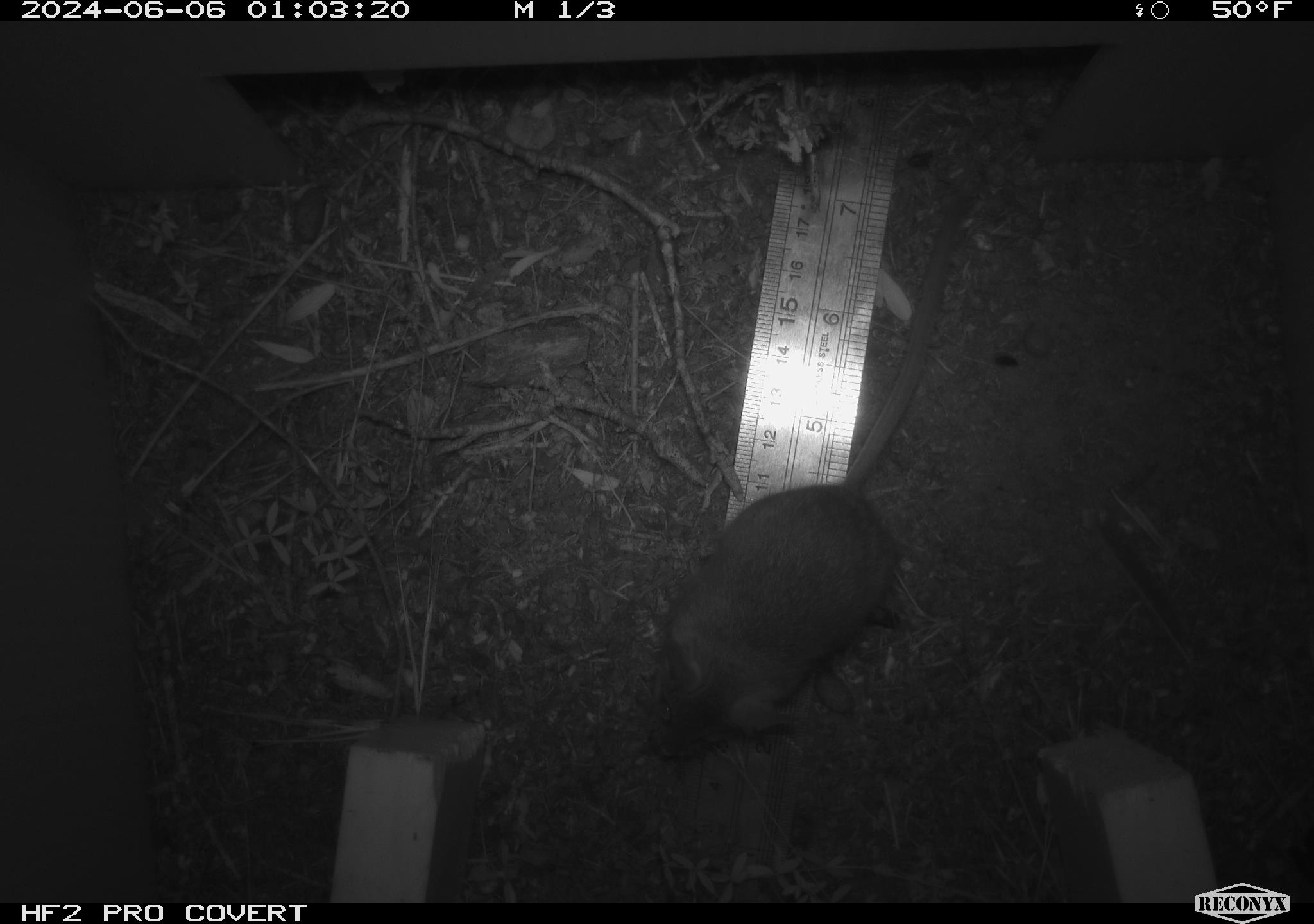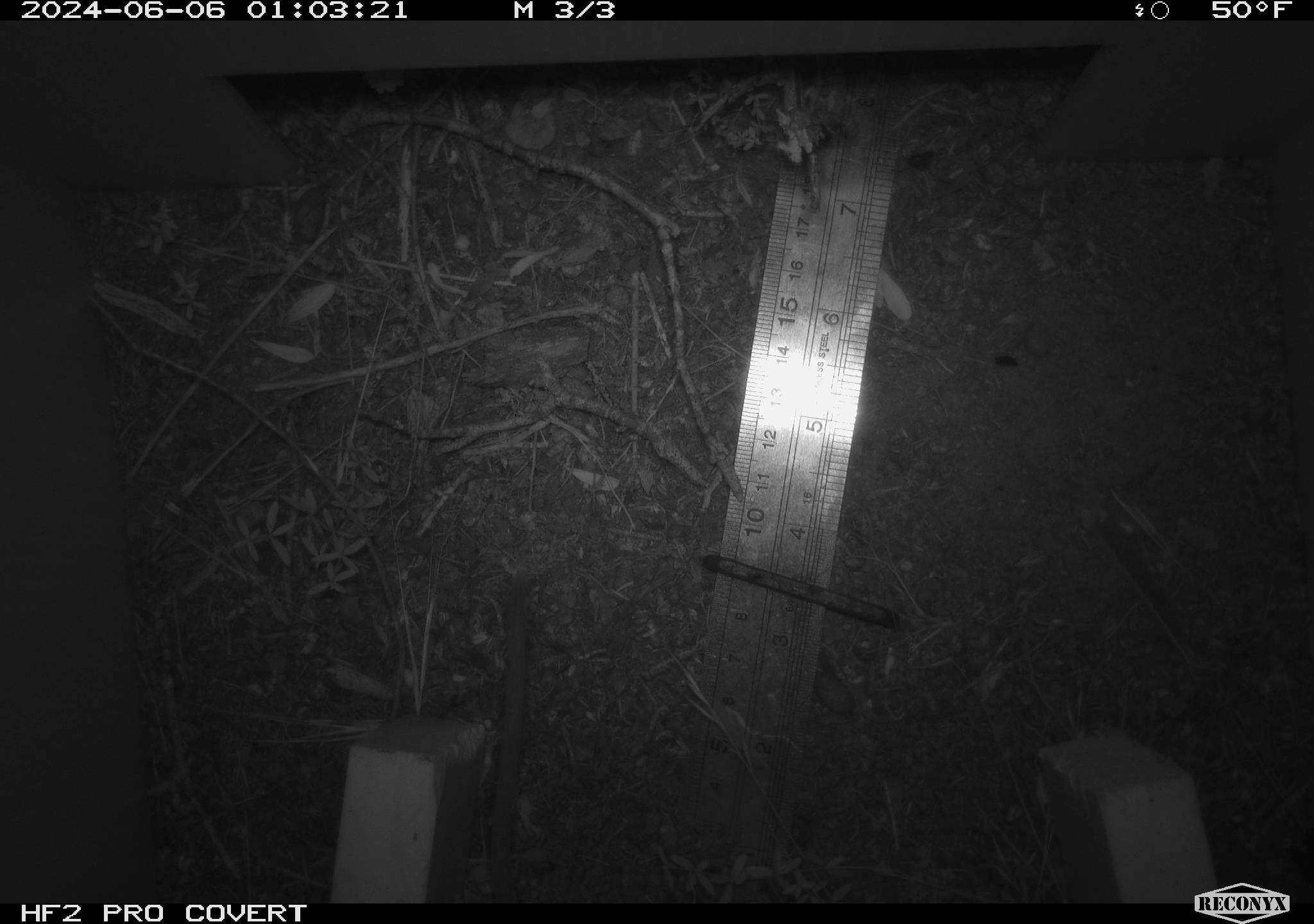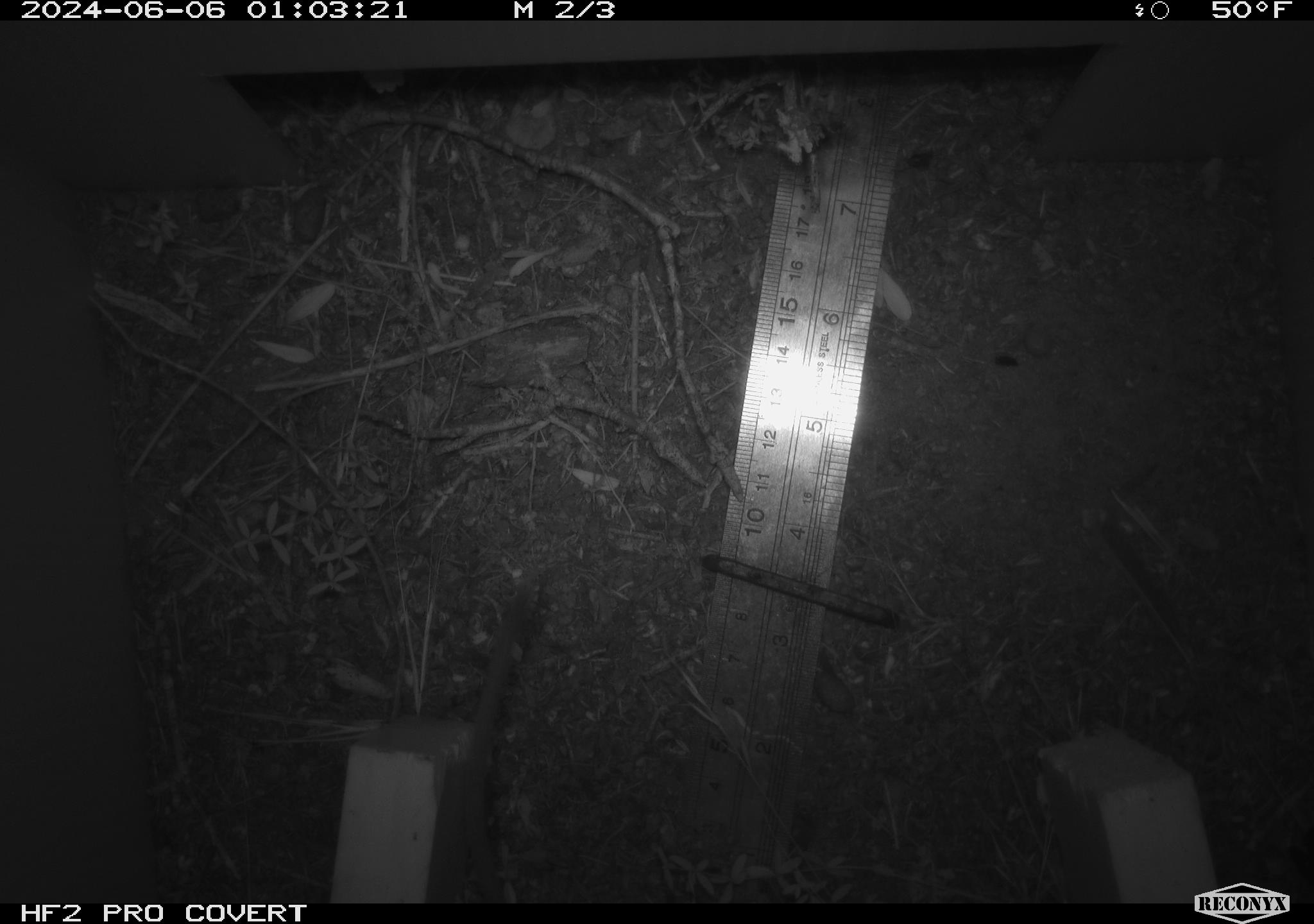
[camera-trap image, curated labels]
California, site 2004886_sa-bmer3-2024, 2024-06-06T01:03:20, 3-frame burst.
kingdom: Animalia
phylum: Chordata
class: Mammalia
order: Rodentia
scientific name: Rodentia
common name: mouse species